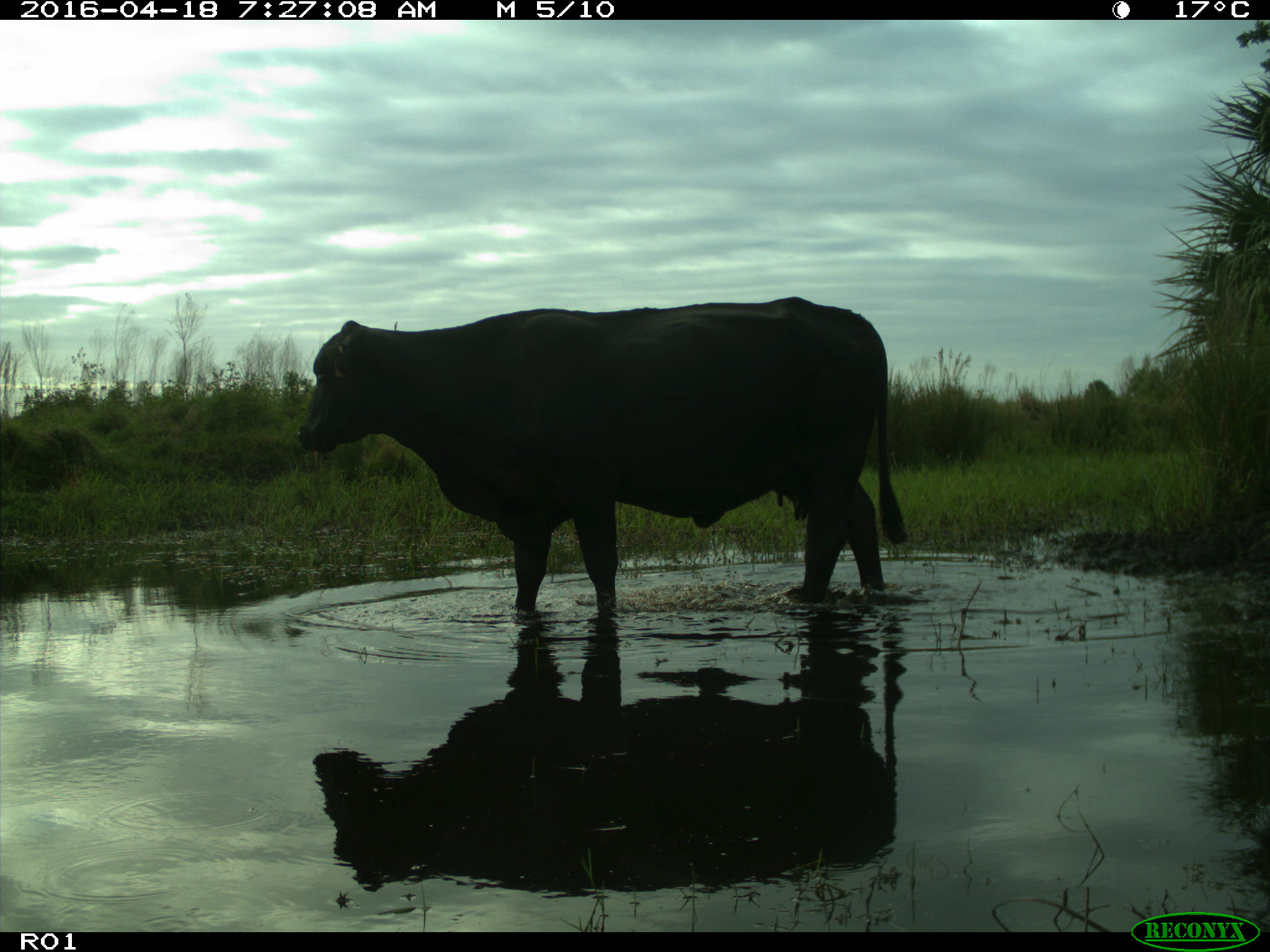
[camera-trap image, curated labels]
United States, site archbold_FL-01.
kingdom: Animalia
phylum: Chordata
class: Mammalia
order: Artiodactyla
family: Bovidae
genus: Bos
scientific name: Bos taurus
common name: domestic cow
Bos taurus (domestic cow).